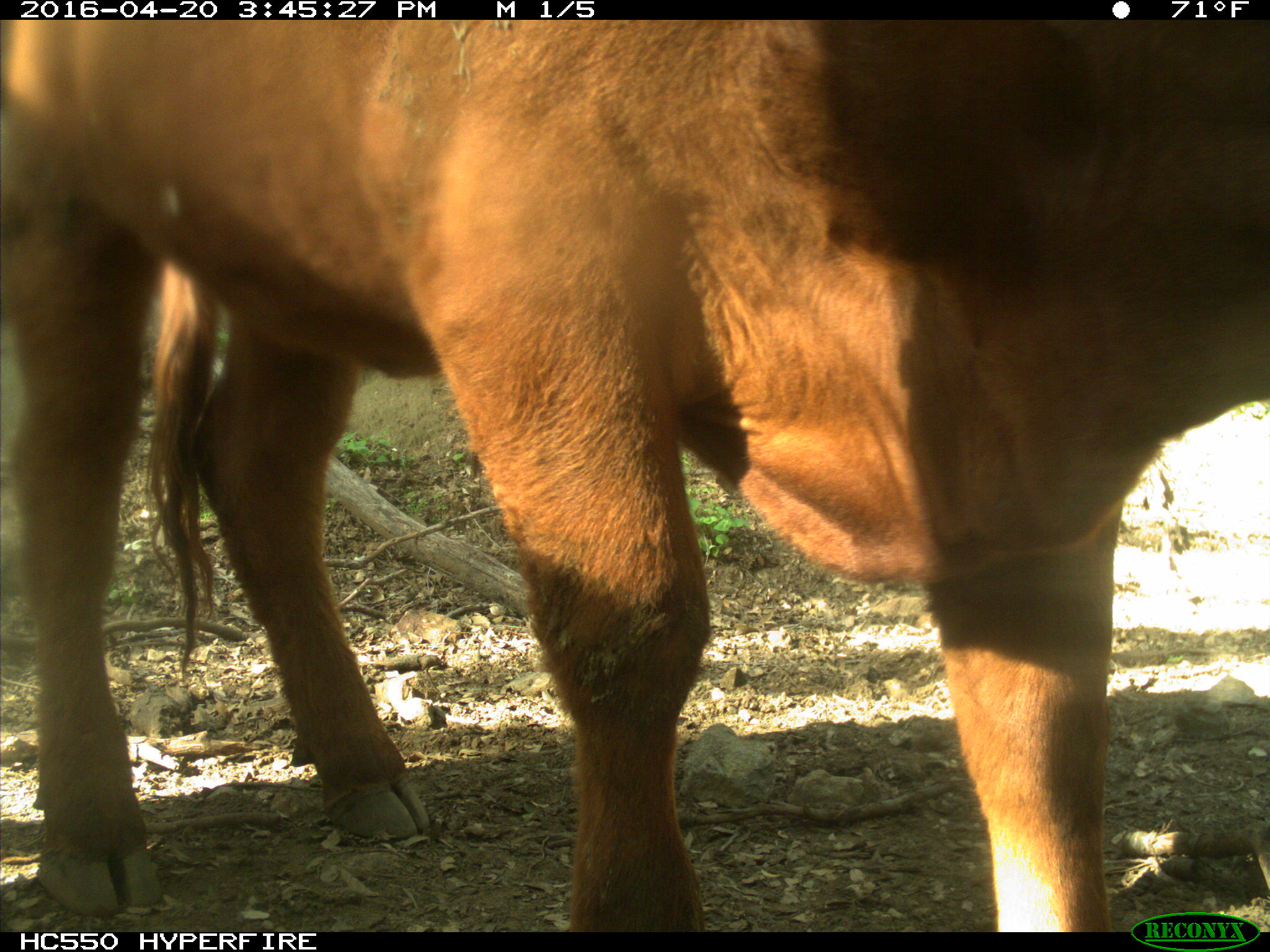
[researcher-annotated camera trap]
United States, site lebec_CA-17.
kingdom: Animalia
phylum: Chordata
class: Mammalia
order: Artiodactyla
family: Bovidae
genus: Bos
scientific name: Bos taurus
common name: domestic cow